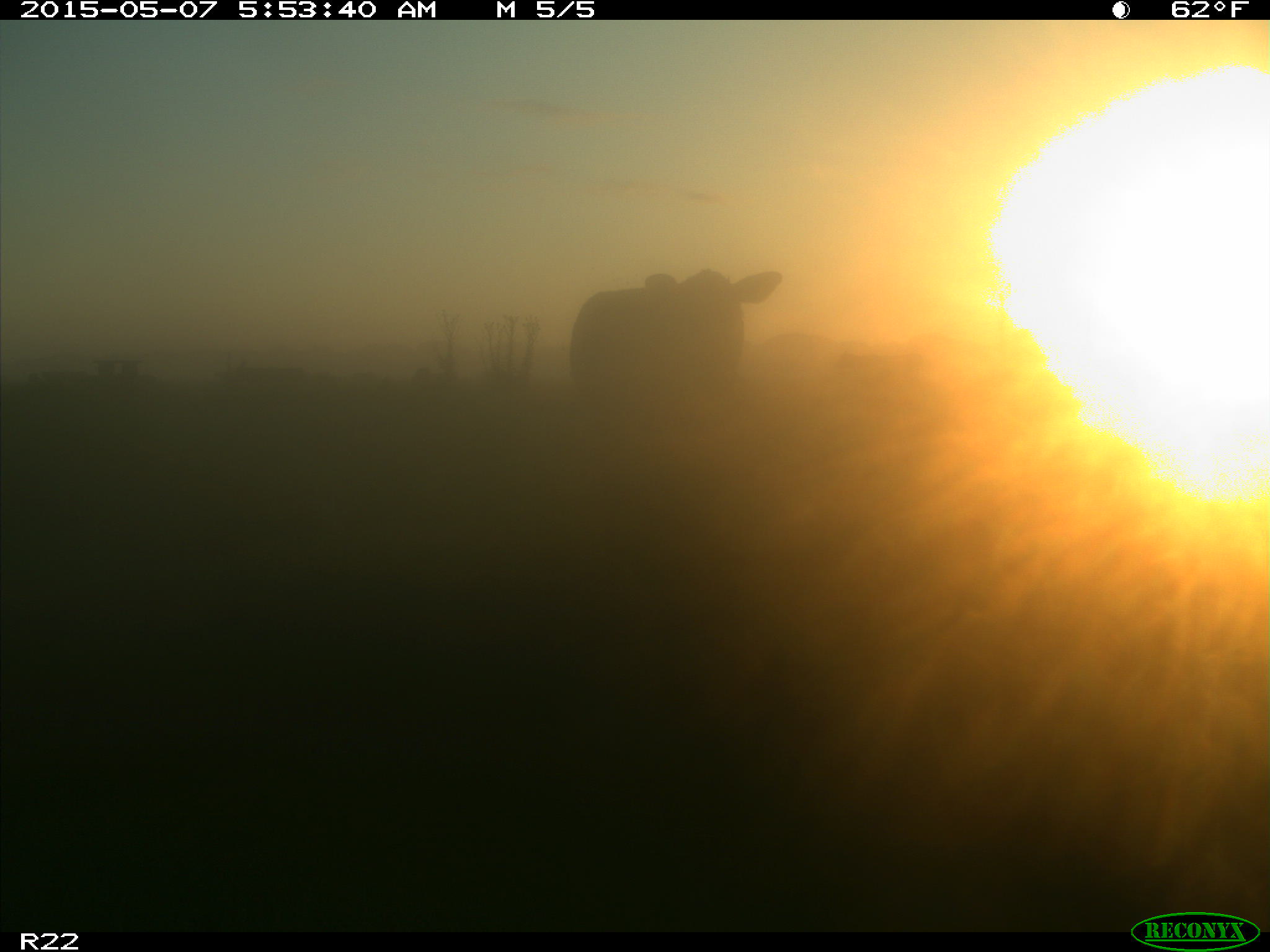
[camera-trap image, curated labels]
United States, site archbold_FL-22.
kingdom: Animalia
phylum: Chordata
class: Mammalia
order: Artiodactyla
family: Bovidae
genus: Bos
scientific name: Bos taurus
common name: domestic cow